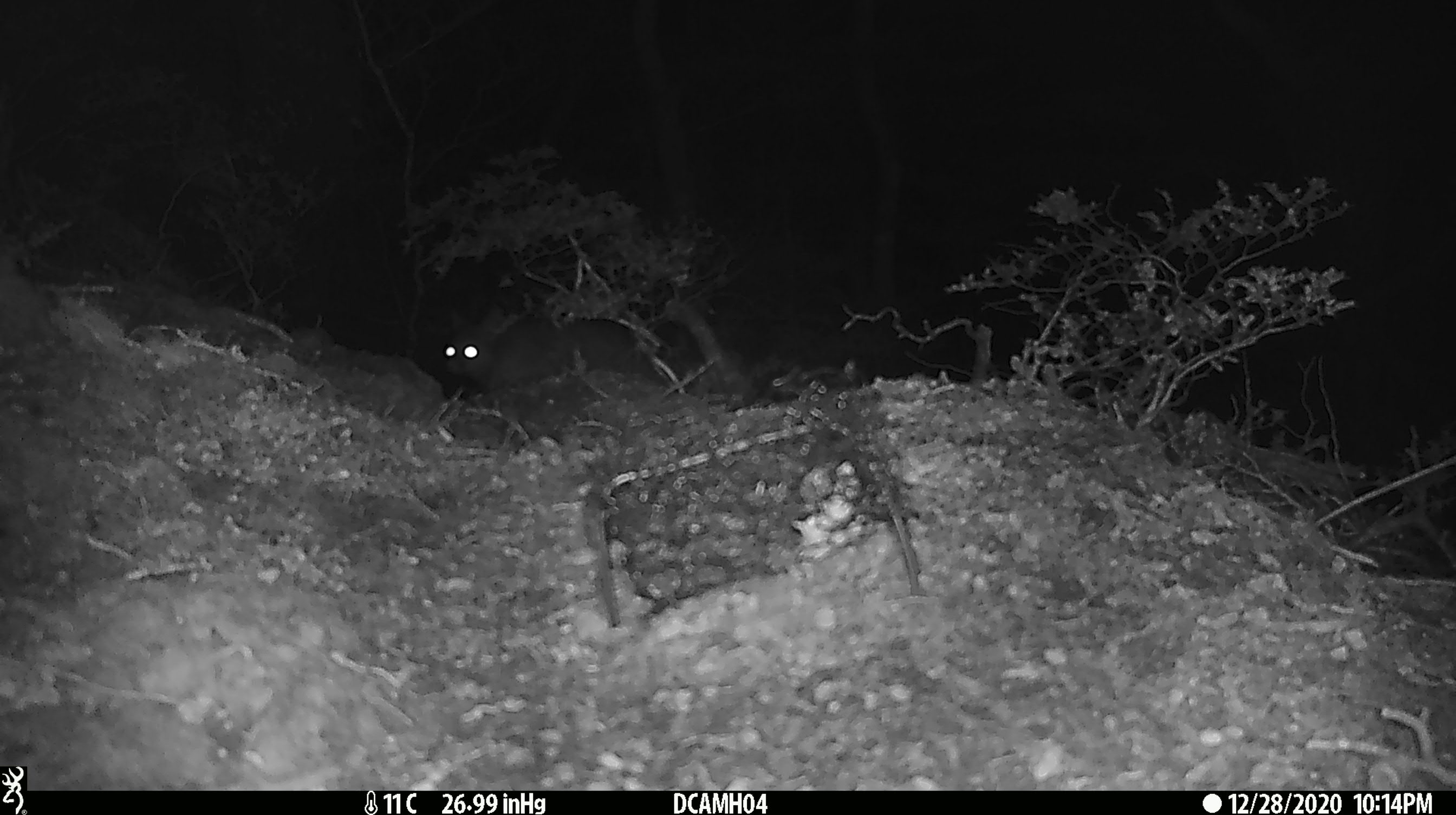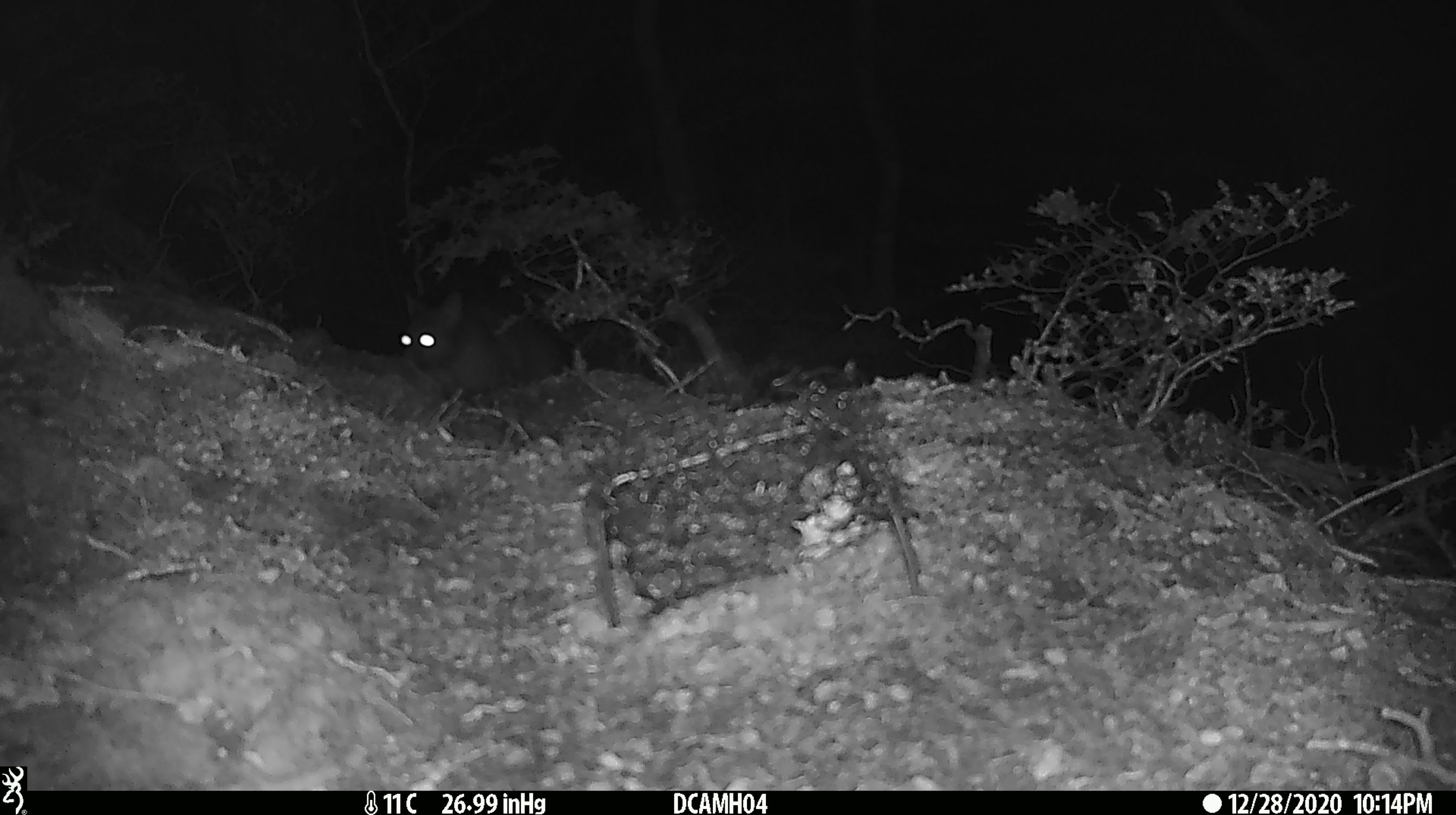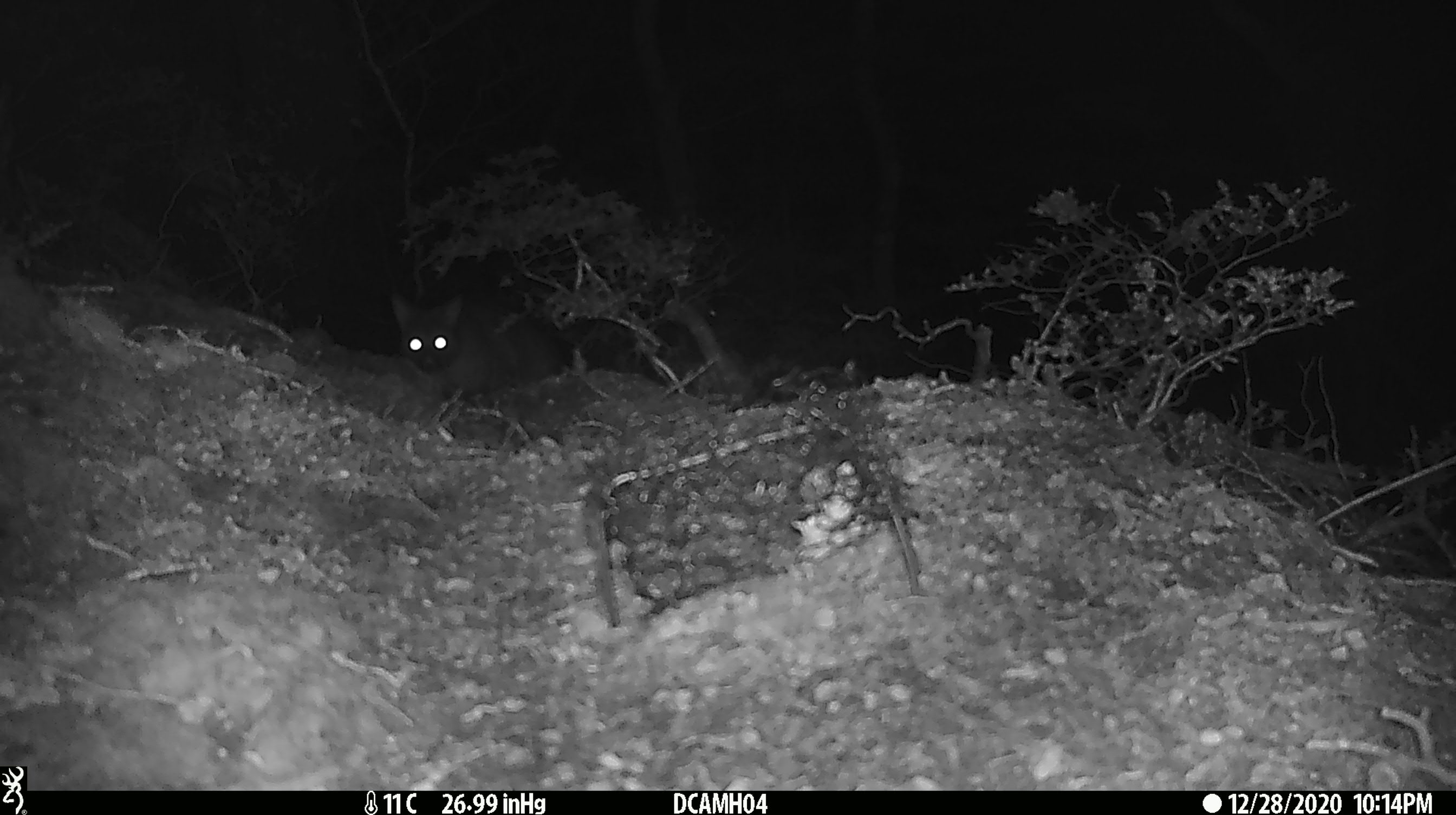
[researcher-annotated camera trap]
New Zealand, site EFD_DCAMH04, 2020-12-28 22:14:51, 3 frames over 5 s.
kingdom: Animalia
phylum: Chordata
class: Mammalia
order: Diprotodontia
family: Phalangeridae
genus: Trichosurus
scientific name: Trichosurus vulpecula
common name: common brushtail possum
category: possum